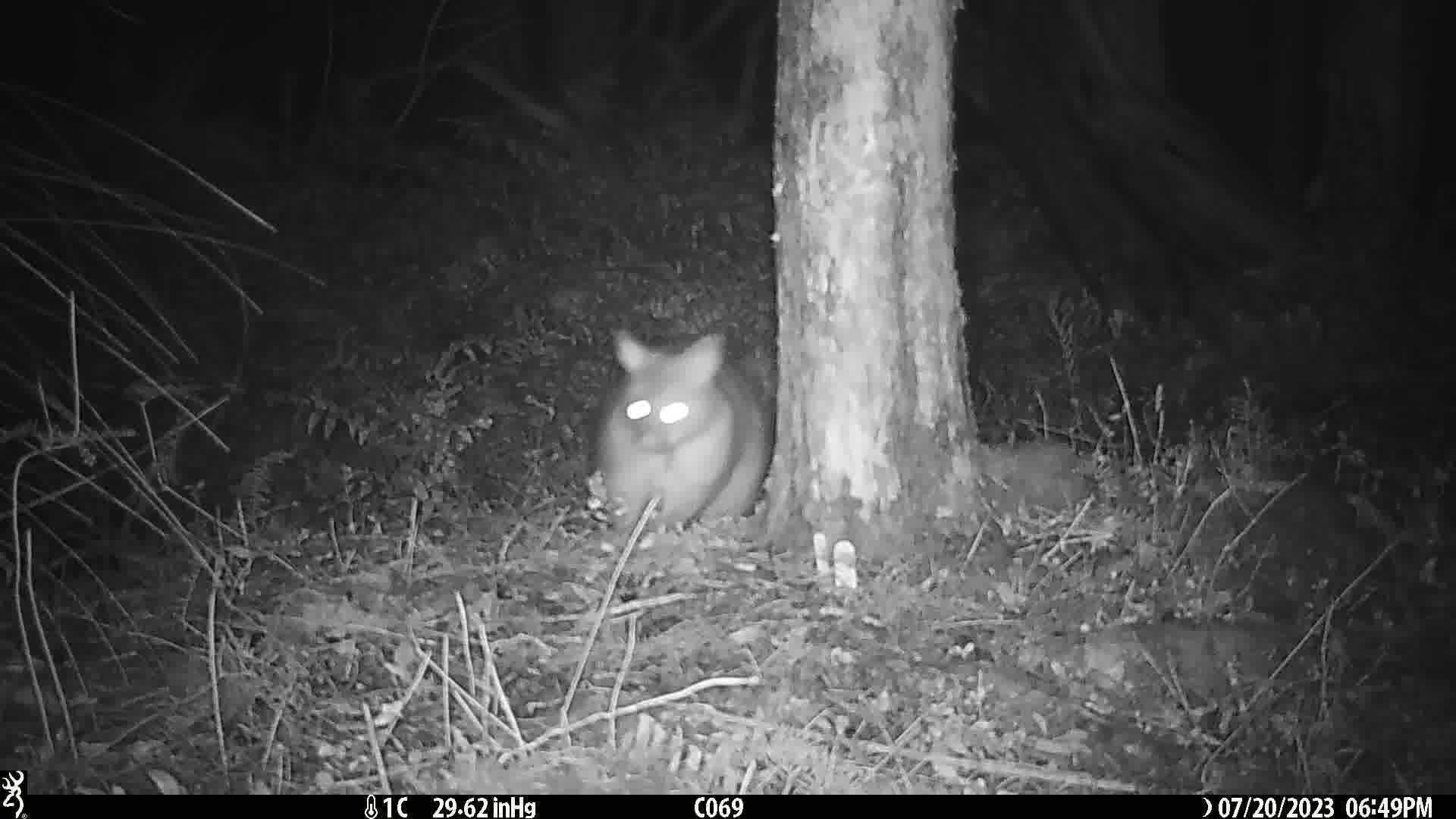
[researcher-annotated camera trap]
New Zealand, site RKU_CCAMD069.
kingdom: Animalia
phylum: Chordata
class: Mammalia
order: Diprotodontia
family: Phalangeridae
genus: Trichosurus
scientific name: Trichosurus vulpecula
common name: common brushtail possum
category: possum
Possum (common brushtail possum) (Trichosurus vulpecula).